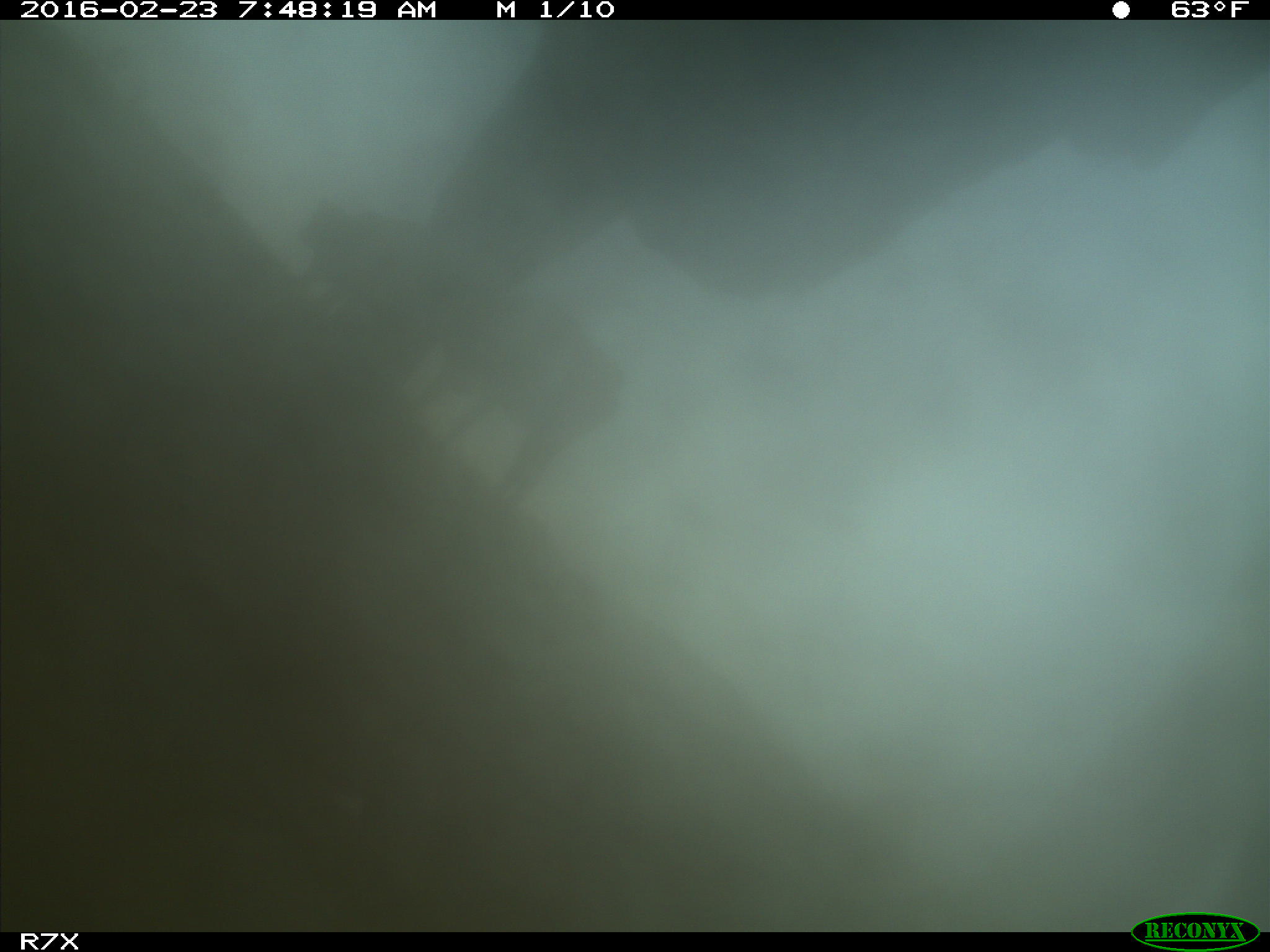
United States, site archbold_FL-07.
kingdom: Animalia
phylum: Chordata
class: Mammalia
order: Artiodactyla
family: Bovidae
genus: Bos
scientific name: Bos taurus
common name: domestic cow